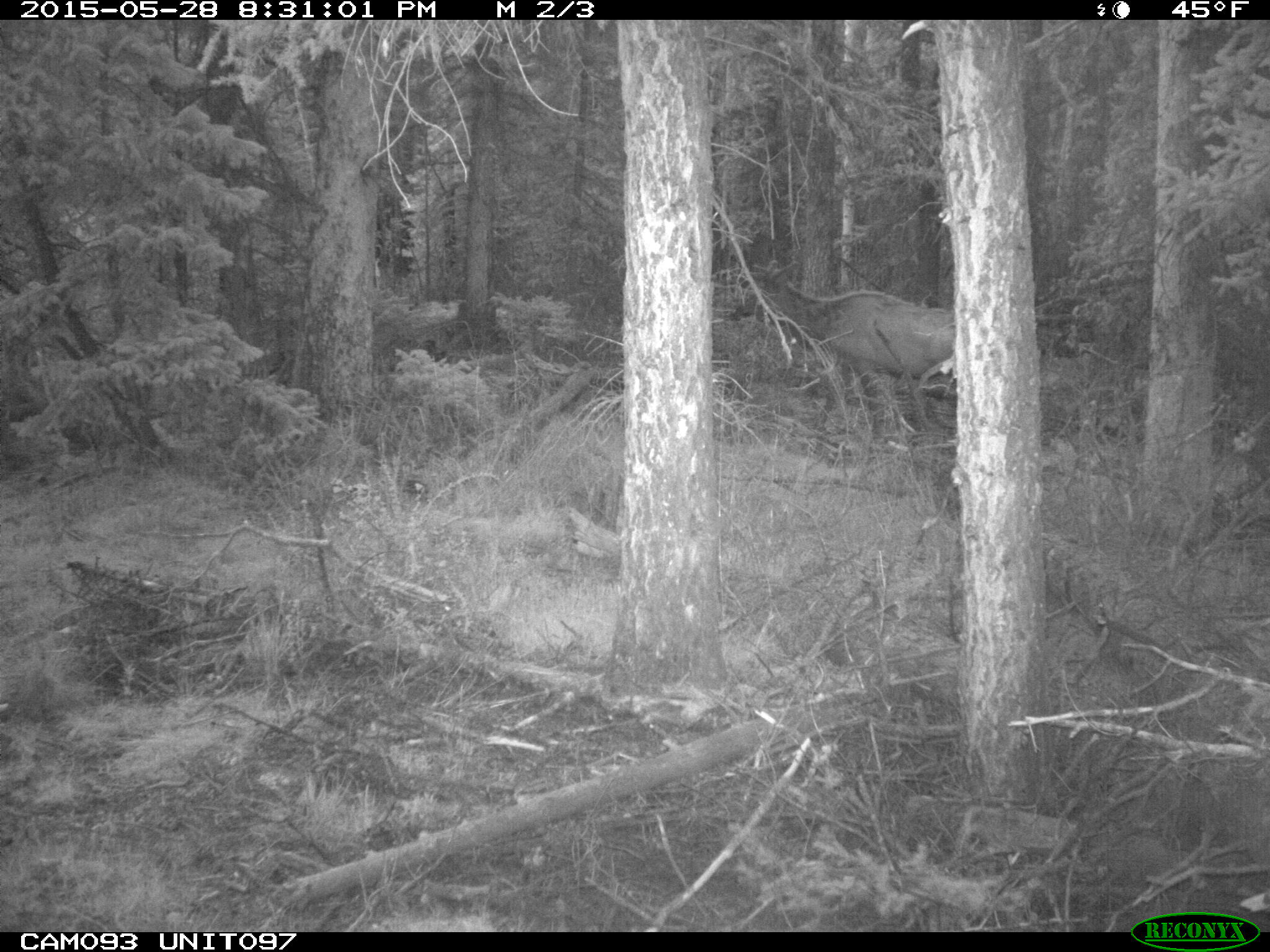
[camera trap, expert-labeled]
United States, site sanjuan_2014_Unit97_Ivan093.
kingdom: Animalia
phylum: Chordata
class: Mammalia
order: Artiodactyla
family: Cervidae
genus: Cervus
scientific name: Cervus elaphus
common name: red deer